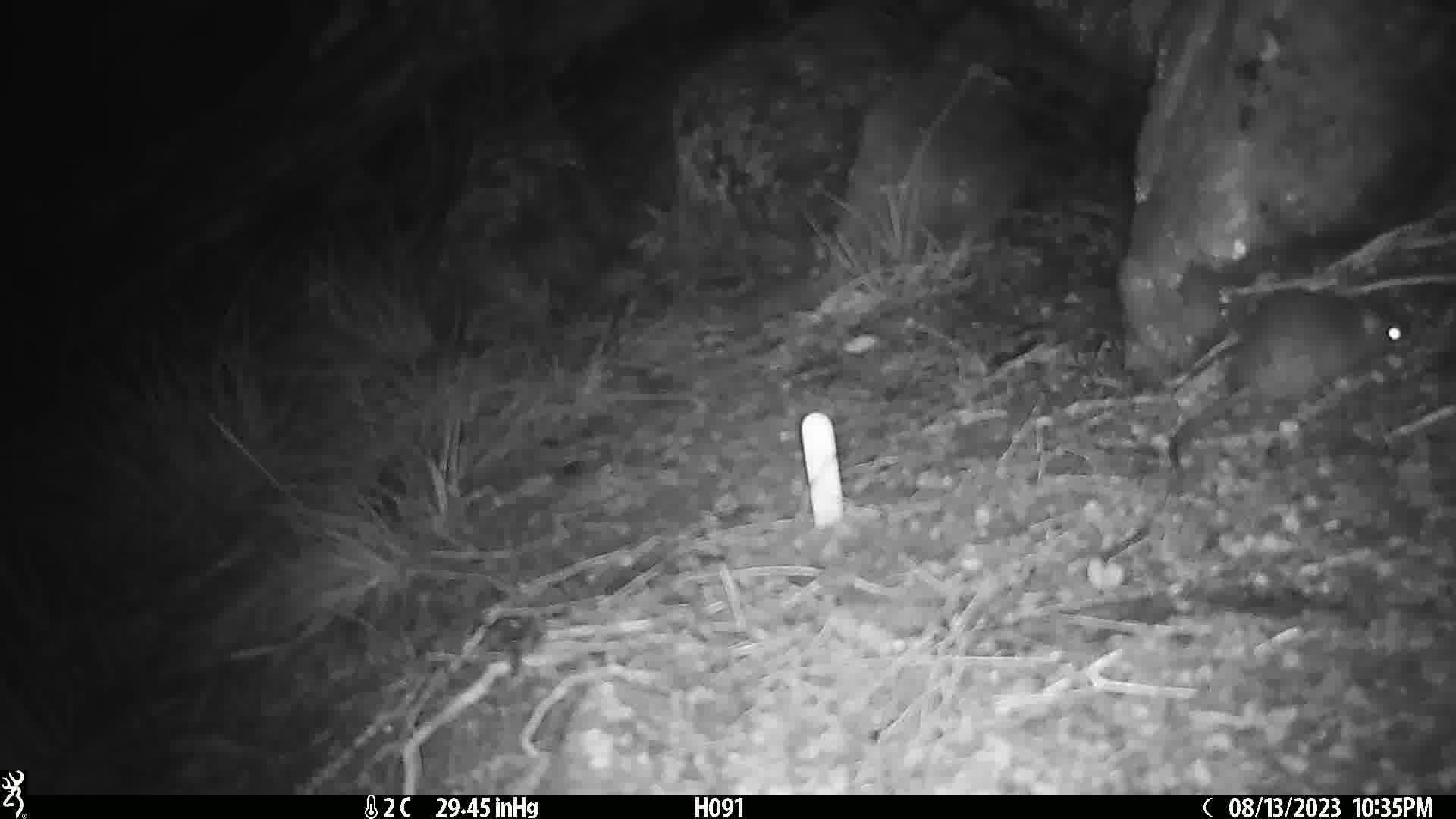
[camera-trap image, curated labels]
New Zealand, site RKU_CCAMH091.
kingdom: Animalia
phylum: Chordata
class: Mammalia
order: Rodentia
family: Muridae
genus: Rattus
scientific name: Rattus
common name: rat